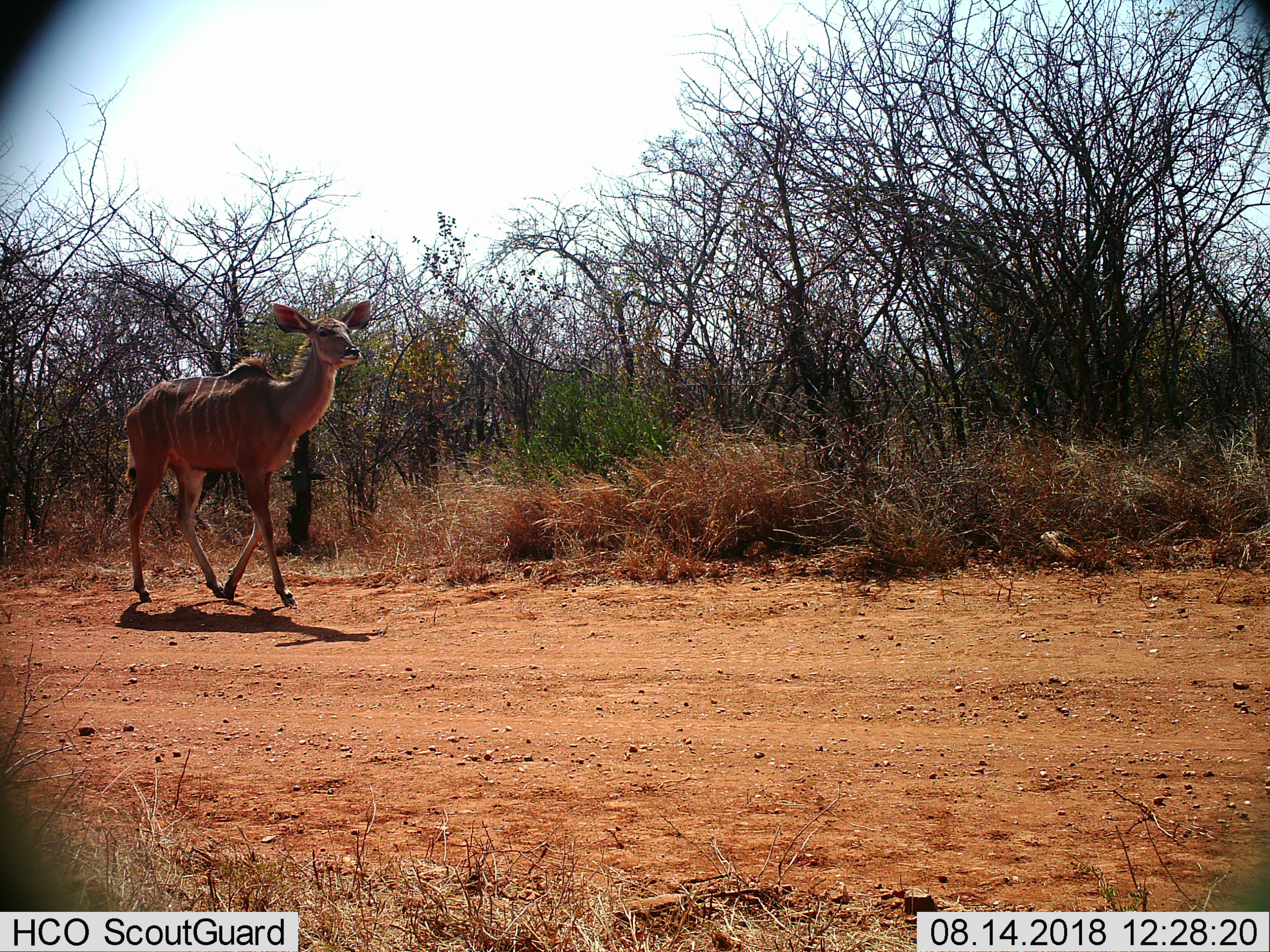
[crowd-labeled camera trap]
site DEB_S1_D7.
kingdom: Animalia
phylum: Chordata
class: Mammalia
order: Artiodactyla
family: Bovidae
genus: Tragelaphus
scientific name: Tragelaphus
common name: kudu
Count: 1.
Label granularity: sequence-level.